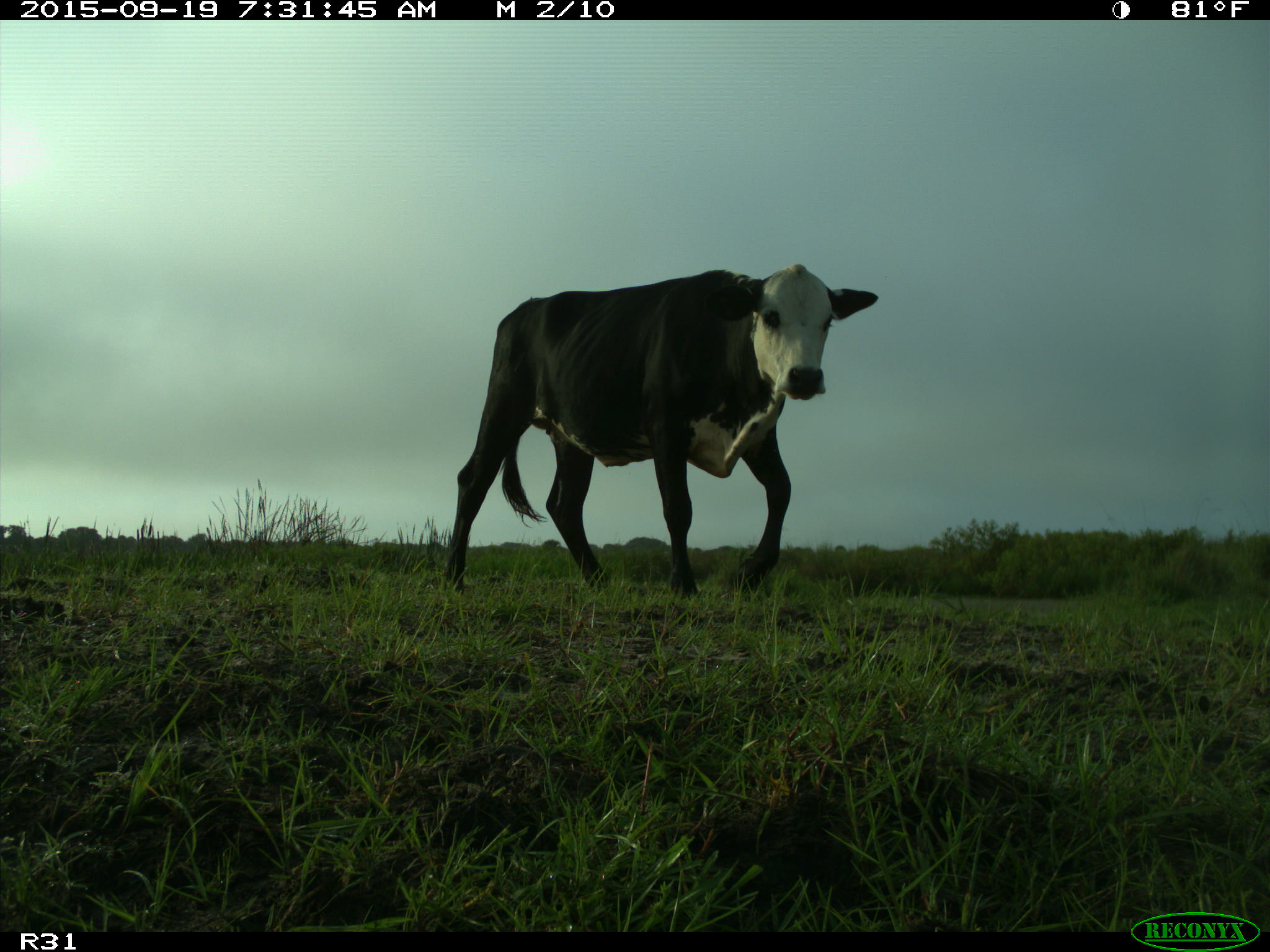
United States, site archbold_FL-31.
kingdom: Animalia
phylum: Chordata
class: Mammalia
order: Artiodactyla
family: Bovidae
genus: Bos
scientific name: Bos taurus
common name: domestic cow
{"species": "Bos taurus (domestic cow)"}